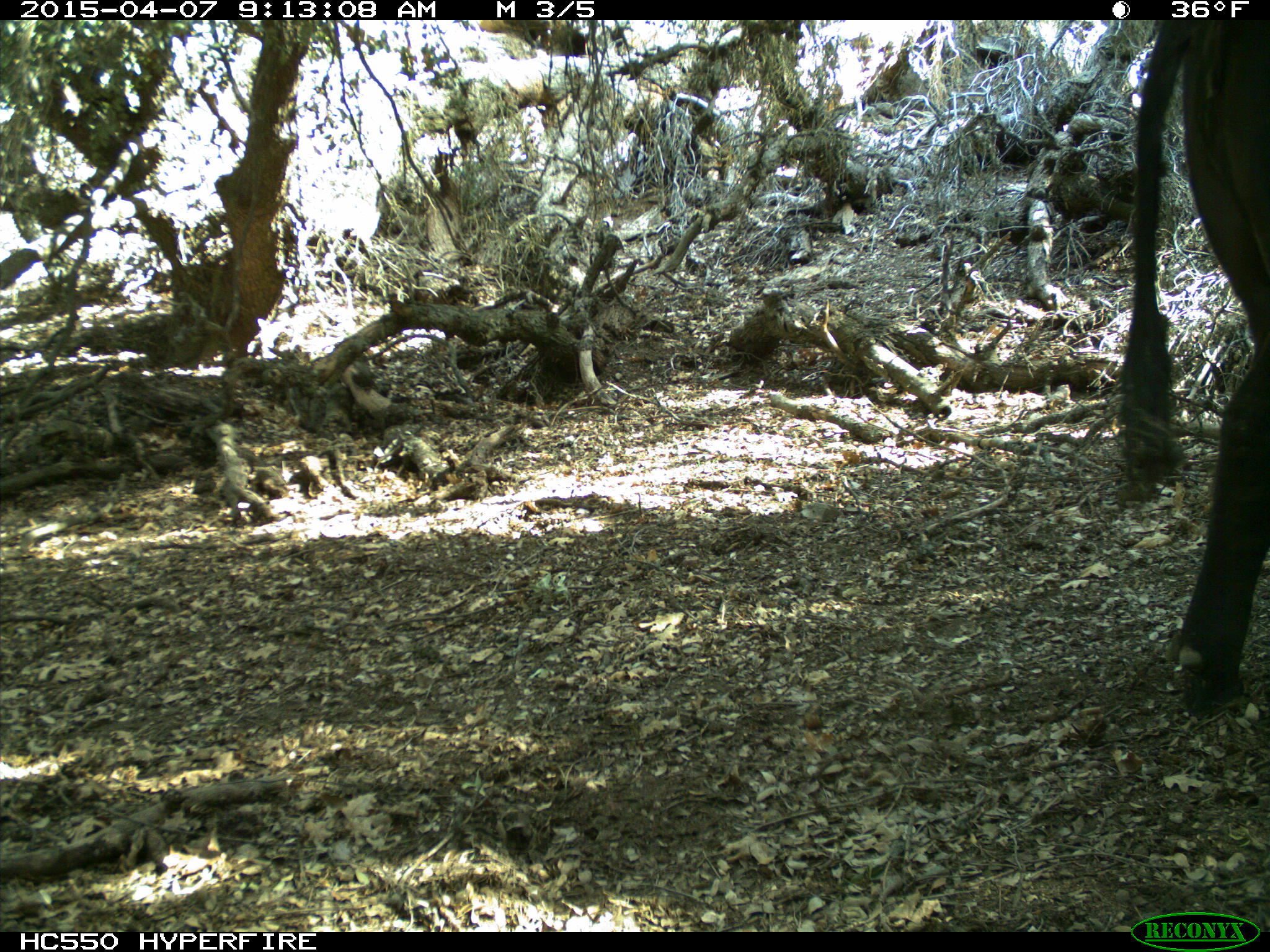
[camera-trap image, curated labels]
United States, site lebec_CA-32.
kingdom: Animalia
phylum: Chordata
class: Mammalia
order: Artiodactyla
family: Bovidae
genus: Bos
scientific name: Bos taurus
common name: domestic cow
Bos taurus (domestic cow).